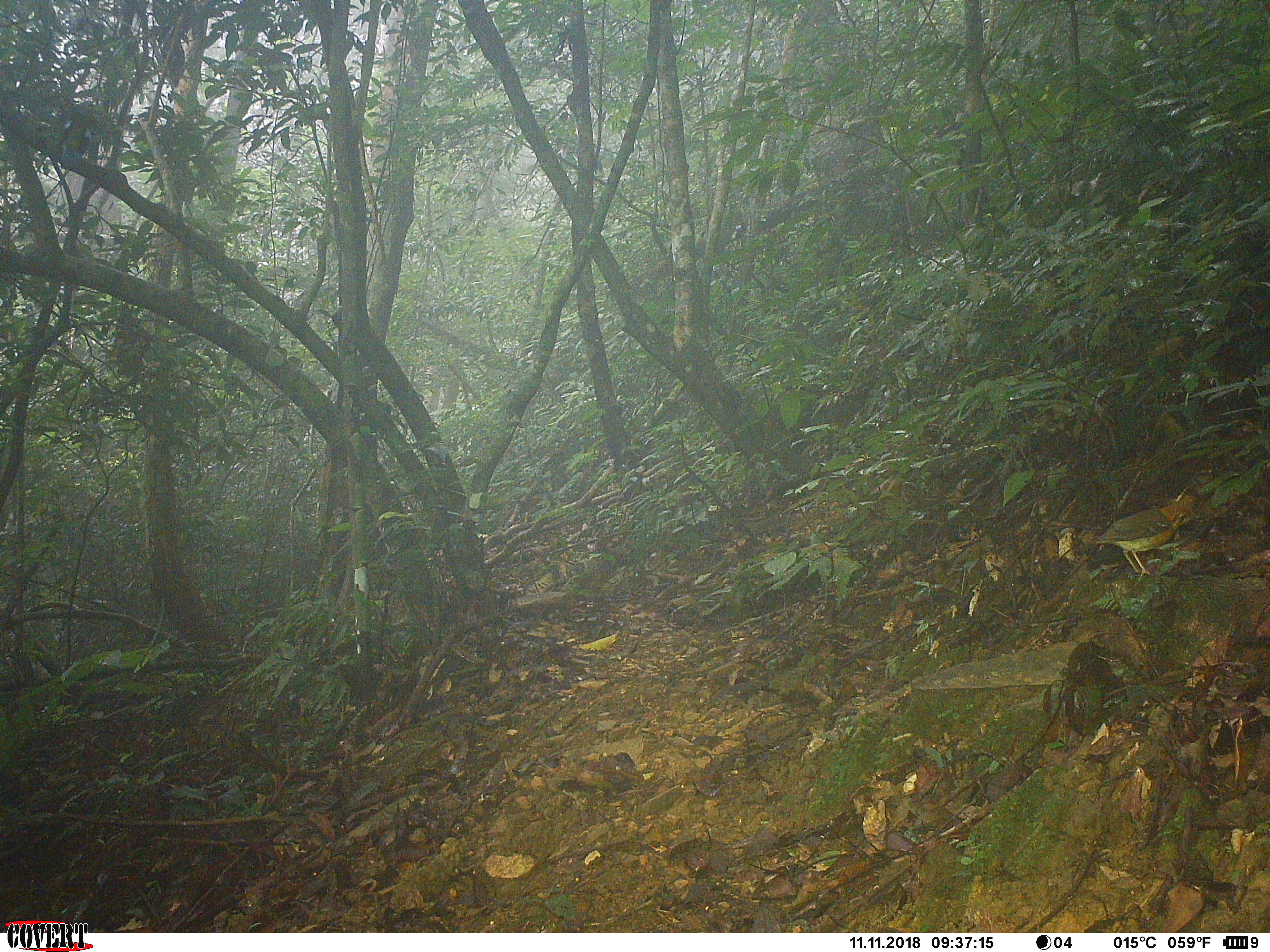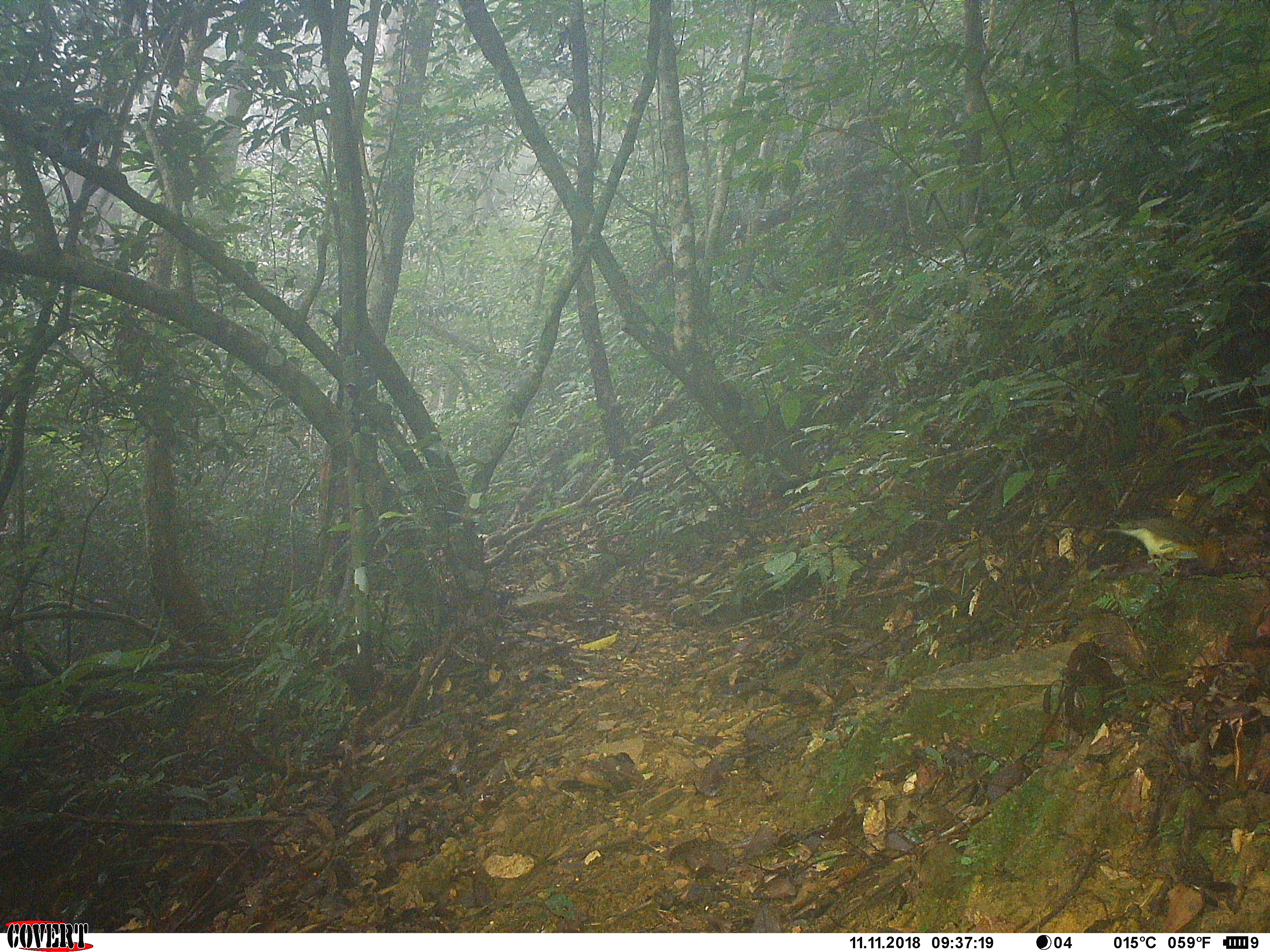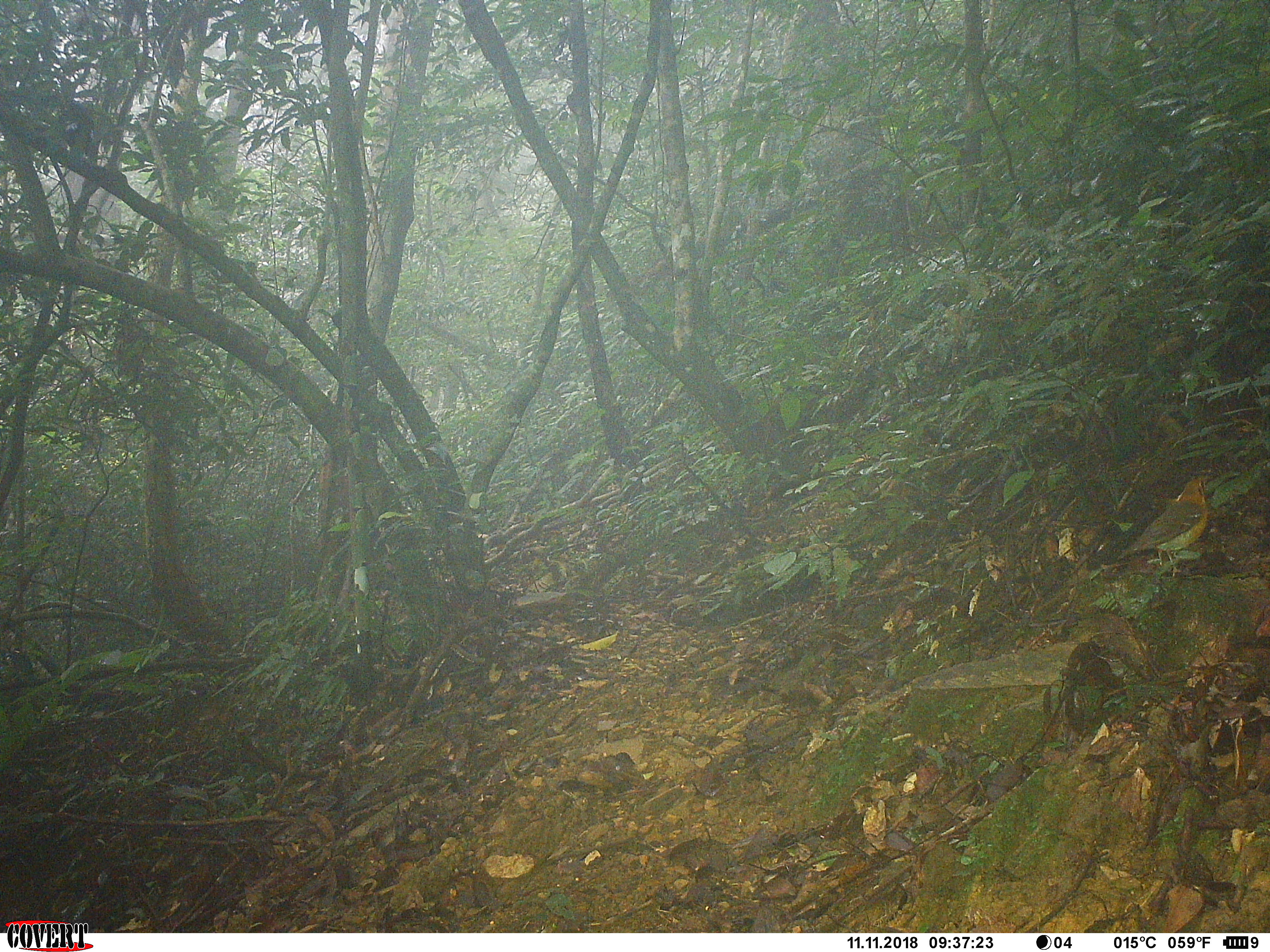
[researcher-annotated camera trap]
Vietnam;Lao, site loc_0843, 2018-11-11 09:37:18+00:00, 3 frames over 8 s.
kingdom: Animalia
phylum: Chordata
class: Aves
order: Passeriformes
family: Turdidae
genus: Geokichla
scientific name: Geokichla citrina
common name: orange-headed thrush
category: orange headed thrush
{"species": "orange headed thrush (orange-headed thrush) (Geokichla citrina)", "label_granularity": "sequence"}